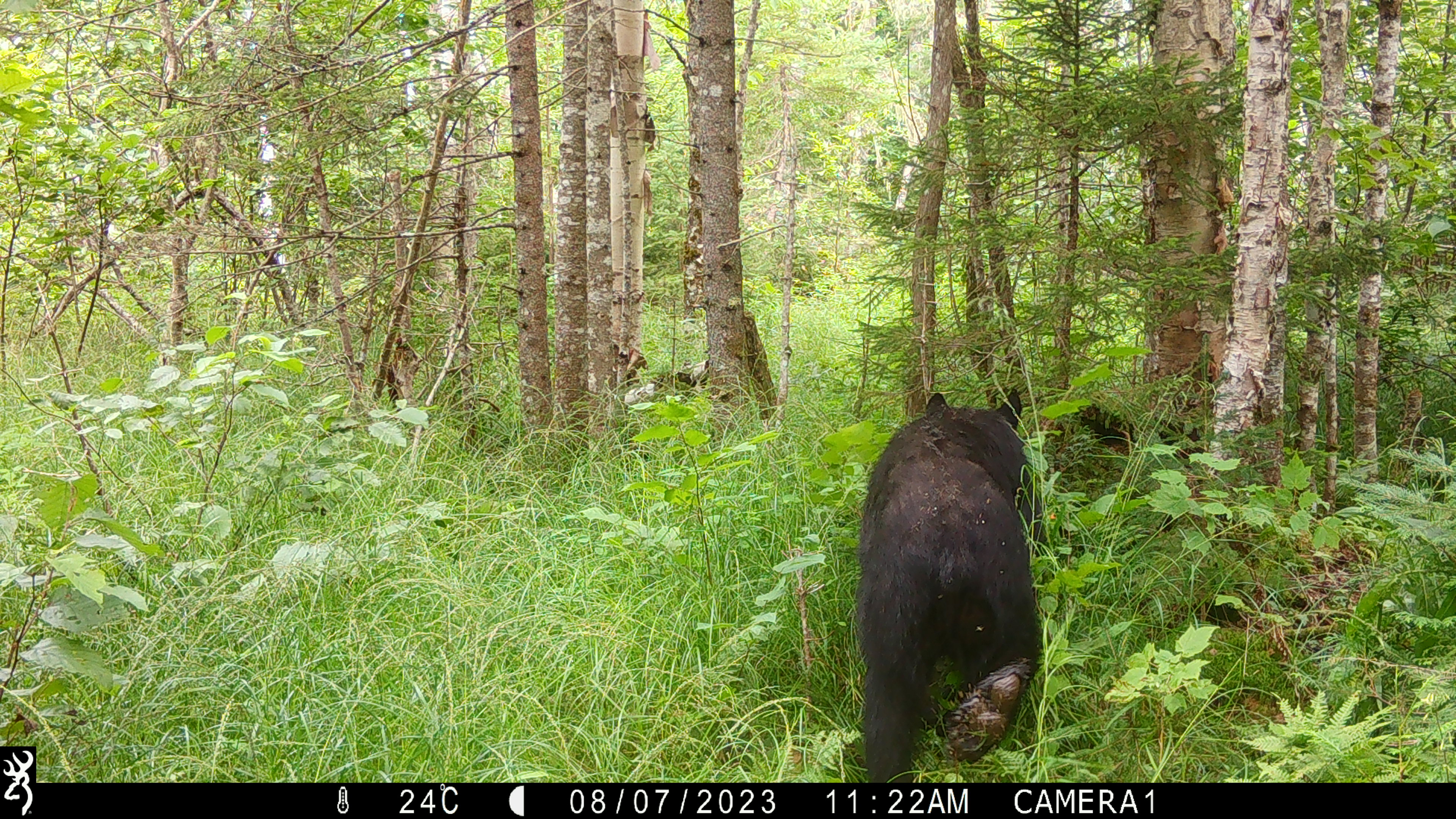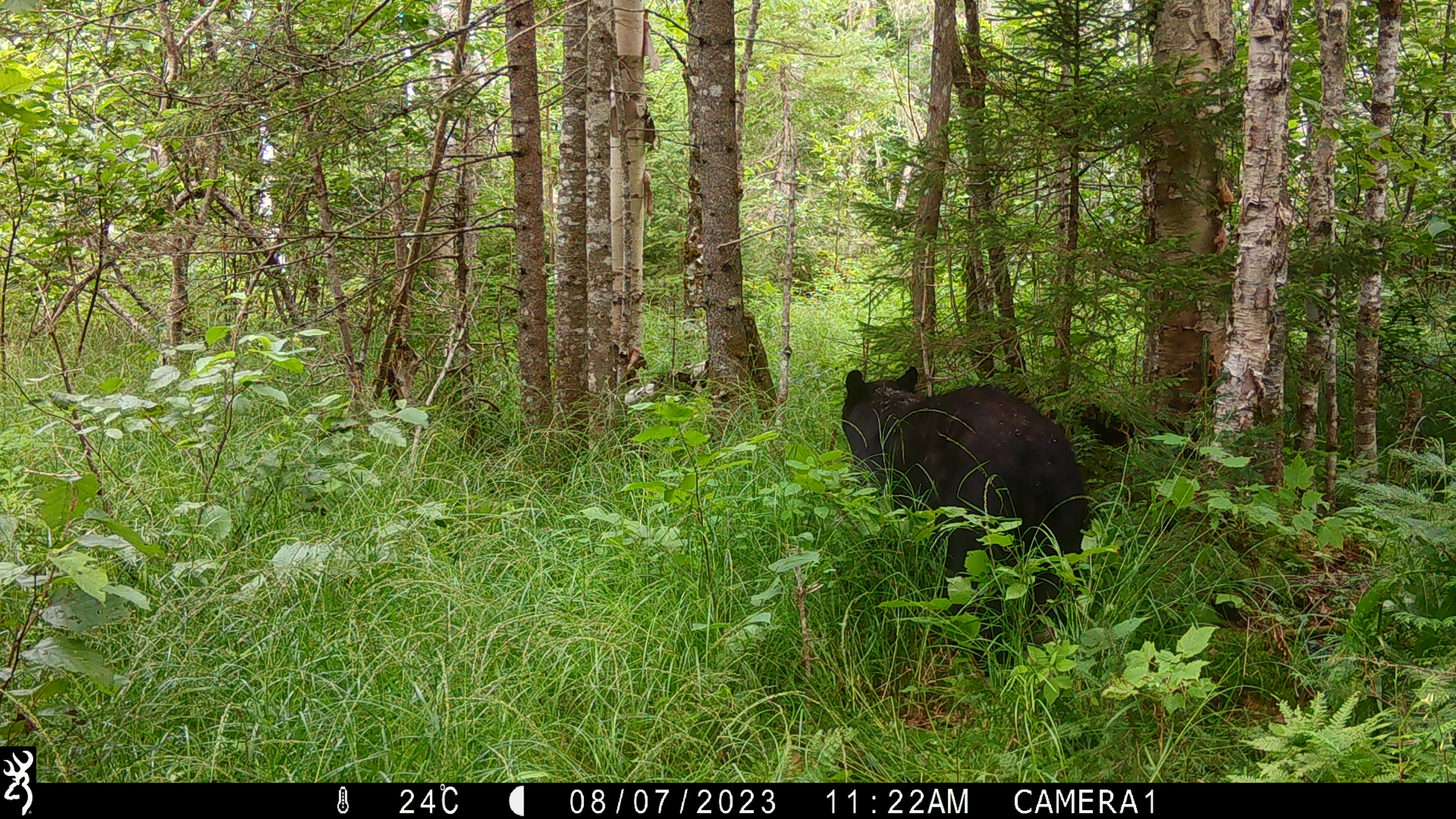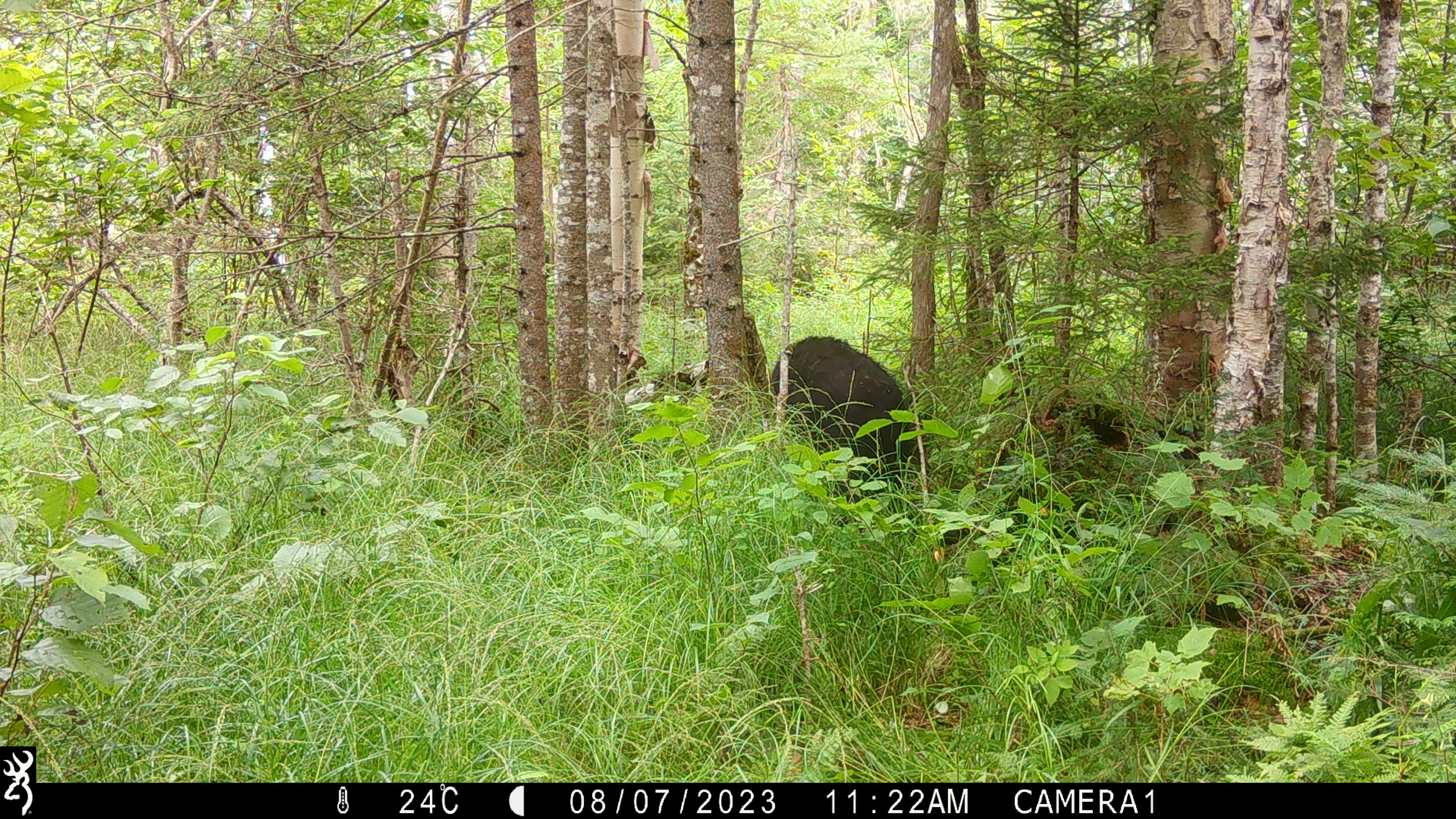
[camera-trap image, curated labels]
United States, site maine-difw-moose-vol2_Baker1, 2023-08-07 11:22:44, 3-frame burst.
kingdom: Animalia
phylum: Chordata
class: Mammalia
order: Carnivora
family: Ursidae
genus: Ursus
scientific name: Ursus americanus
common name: black bear